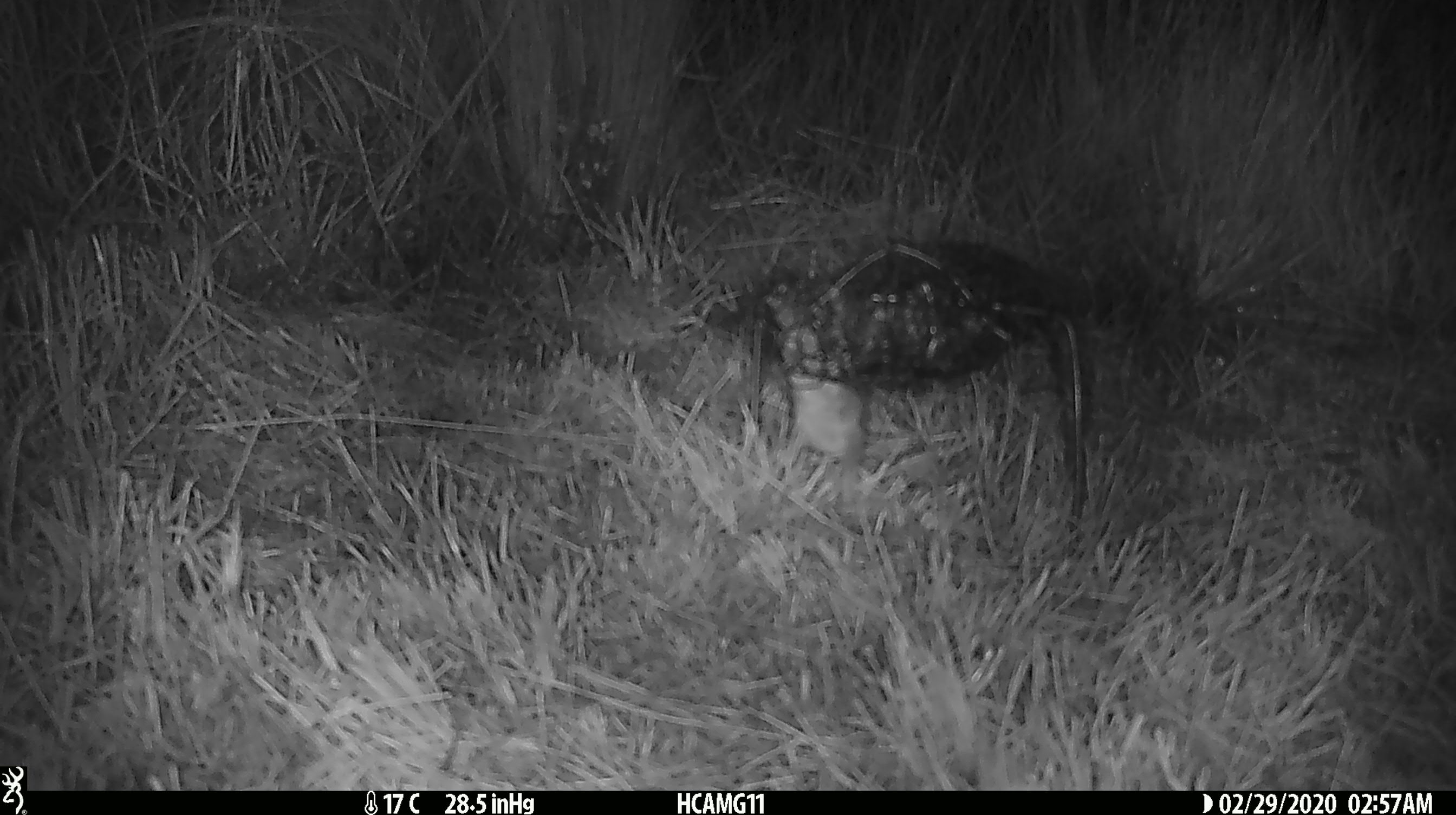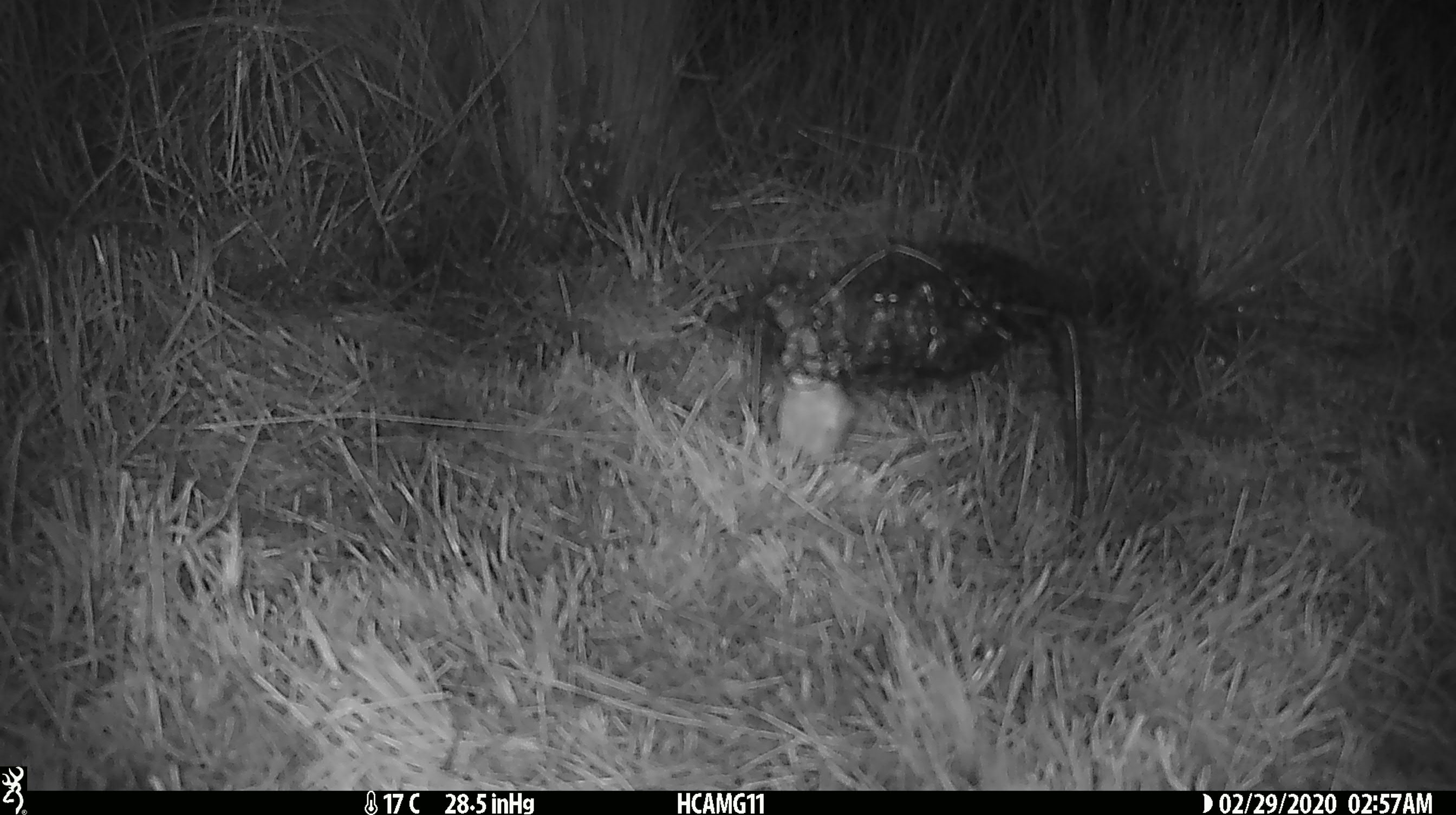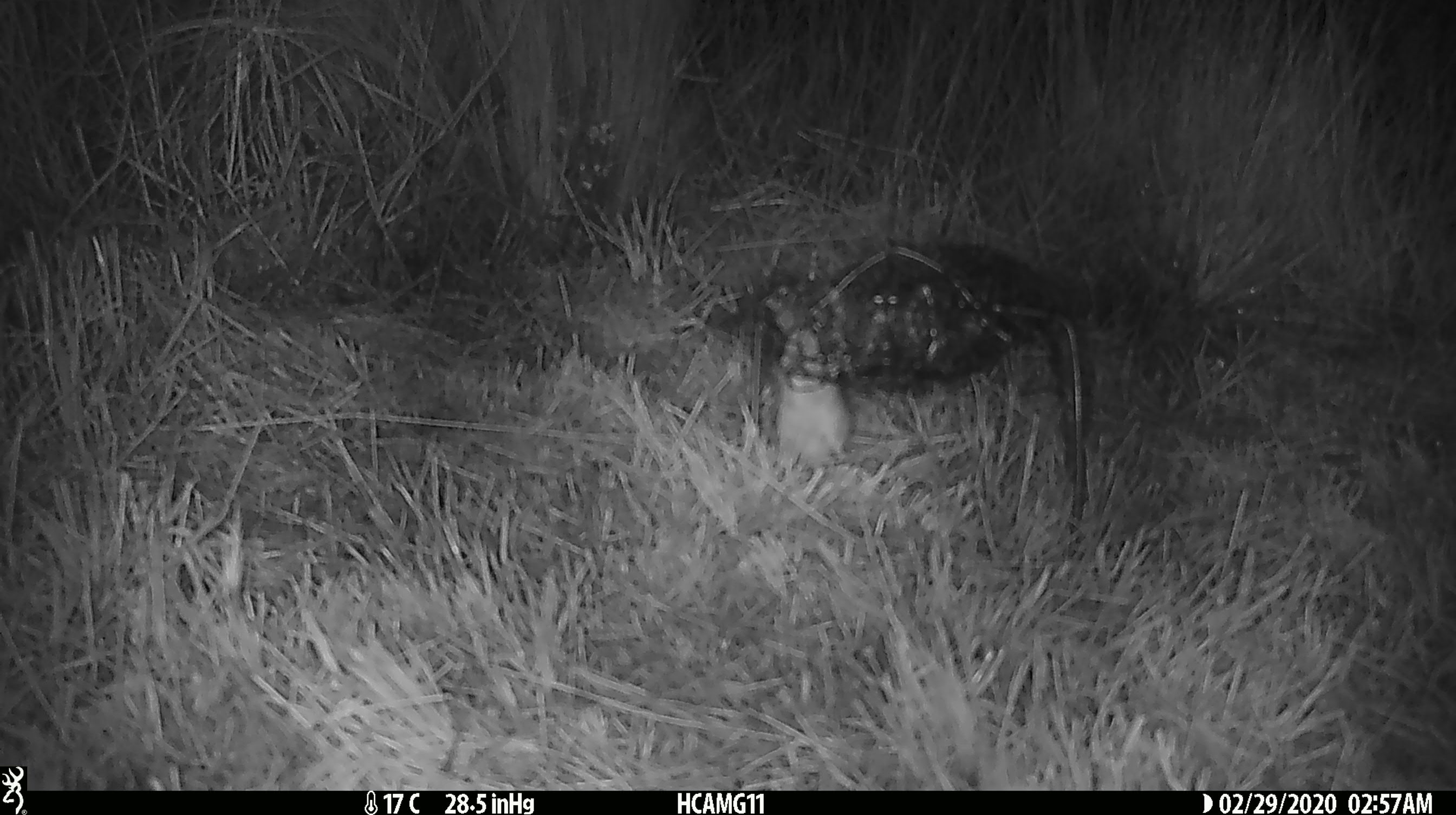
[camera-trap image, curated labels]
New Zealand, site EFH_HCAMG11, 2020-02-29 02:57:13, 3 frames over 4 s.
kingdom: Animalia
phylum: Chordata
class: Mammalia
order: Rodentia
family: Muridae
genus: Mus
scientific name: Mus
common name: mouse